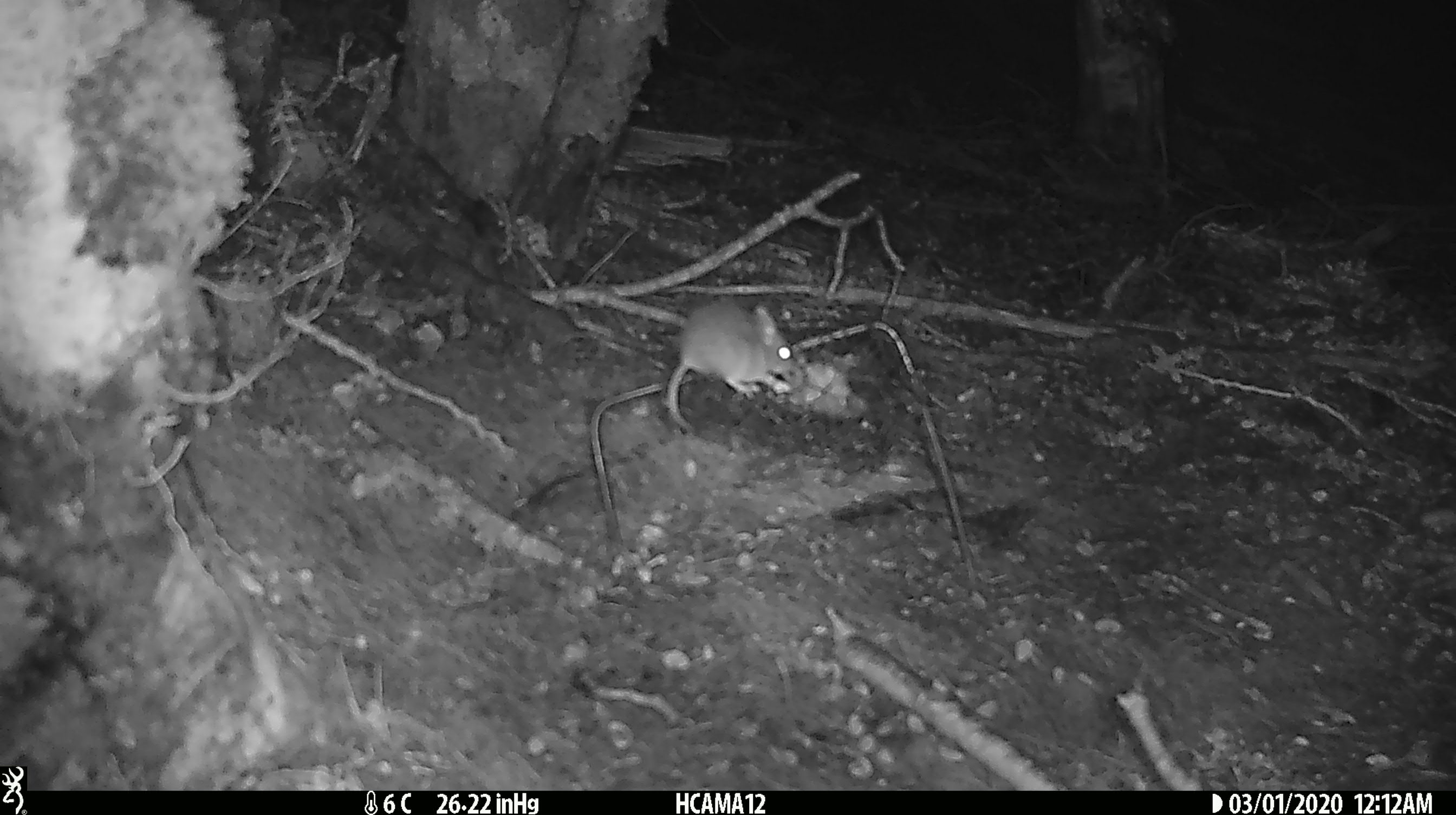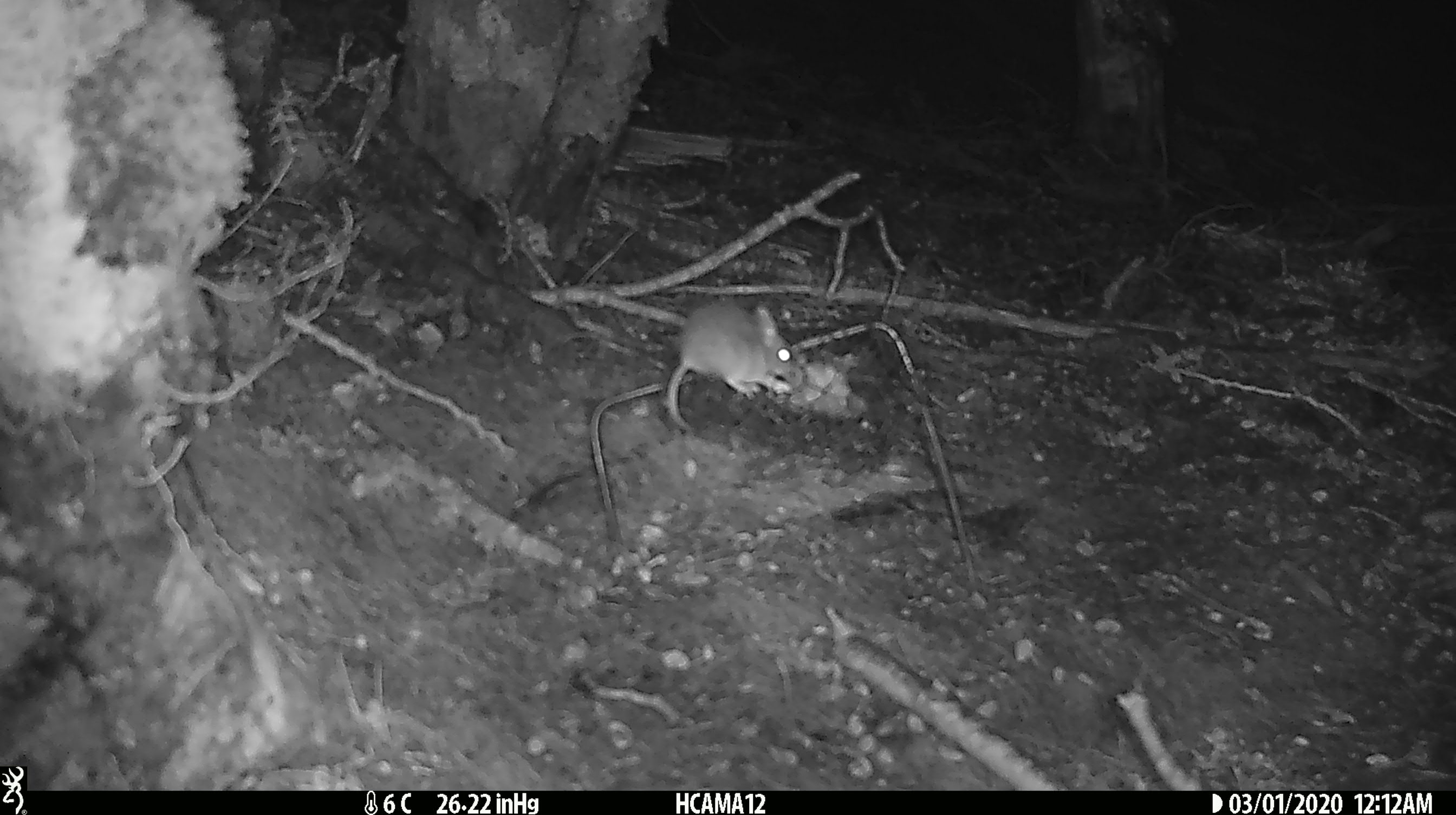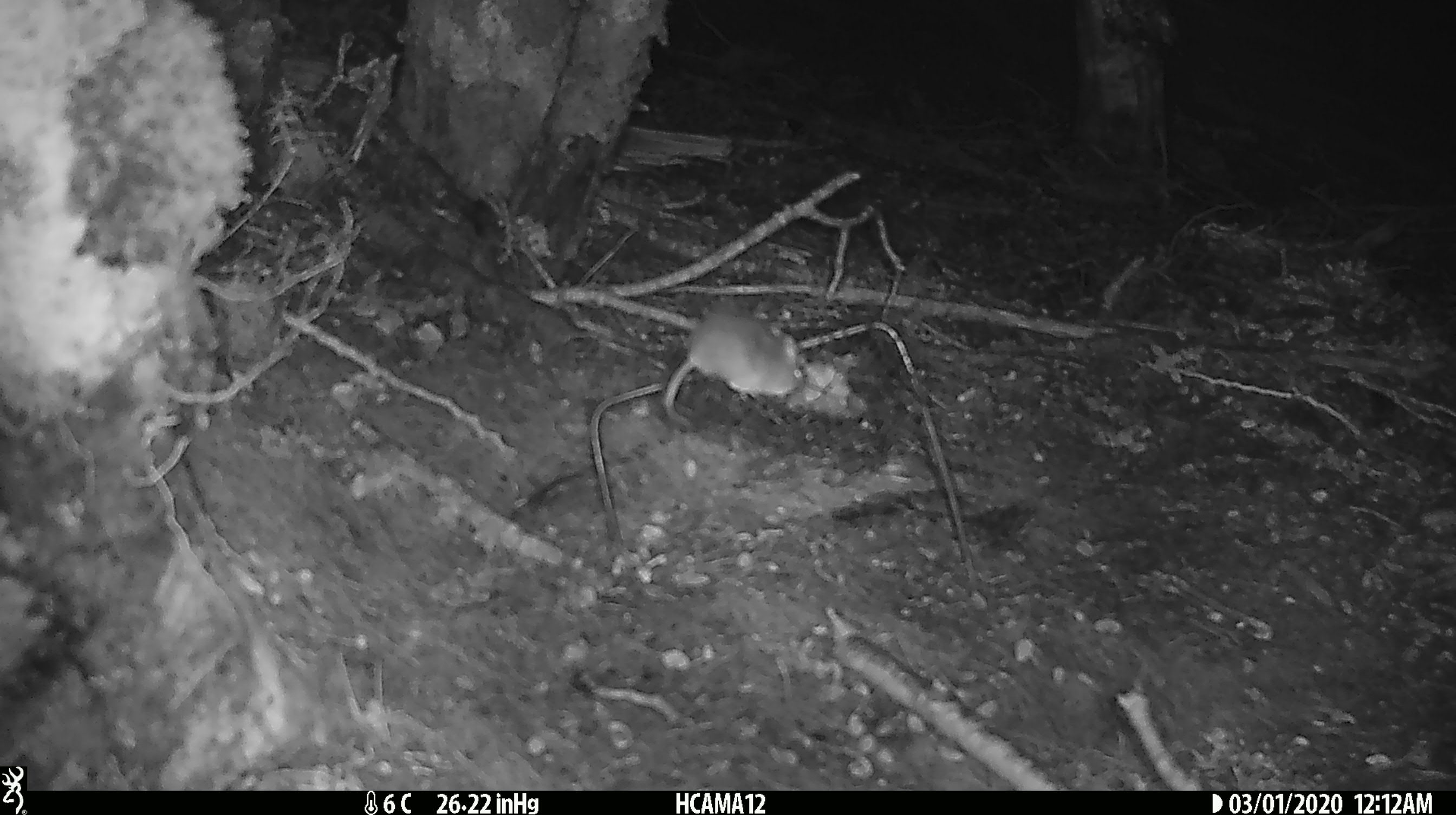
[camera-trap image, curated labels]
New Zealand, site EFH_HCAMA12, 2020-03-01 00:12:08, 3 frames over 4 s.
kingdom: Animalia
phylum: Chordata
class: Mammalia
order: Rodentia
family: Muridae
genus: Mus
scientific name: Mus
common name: mouse